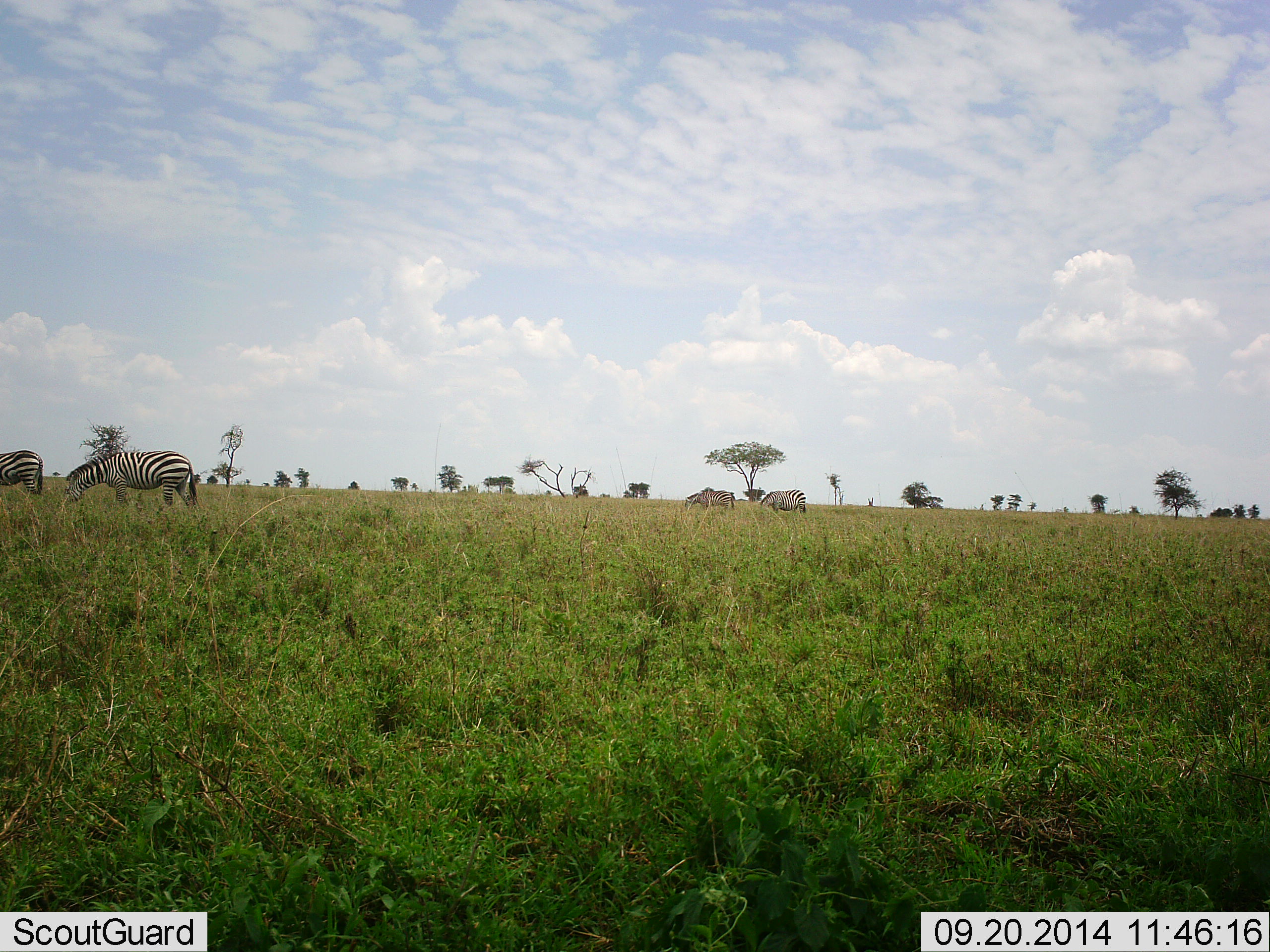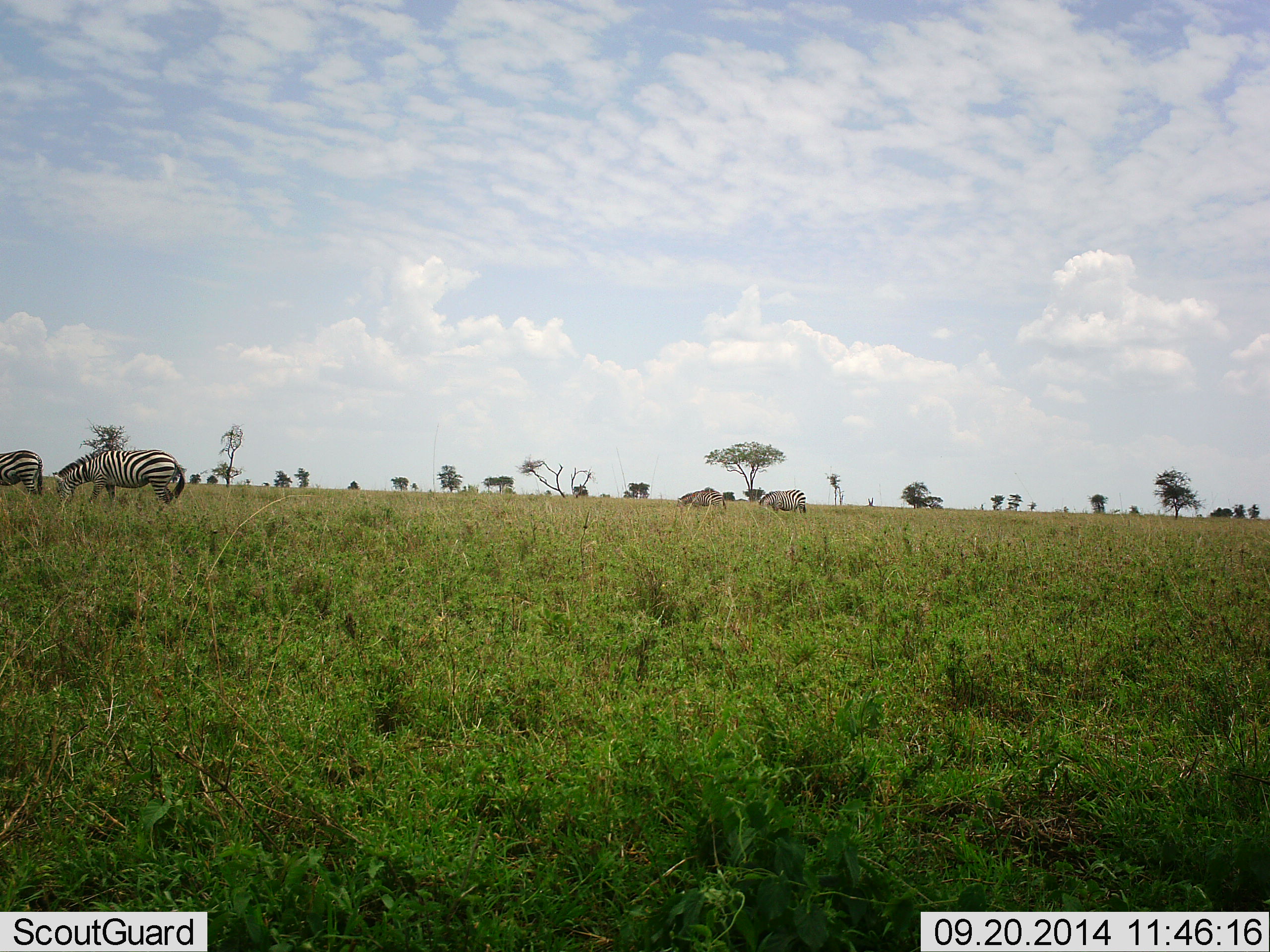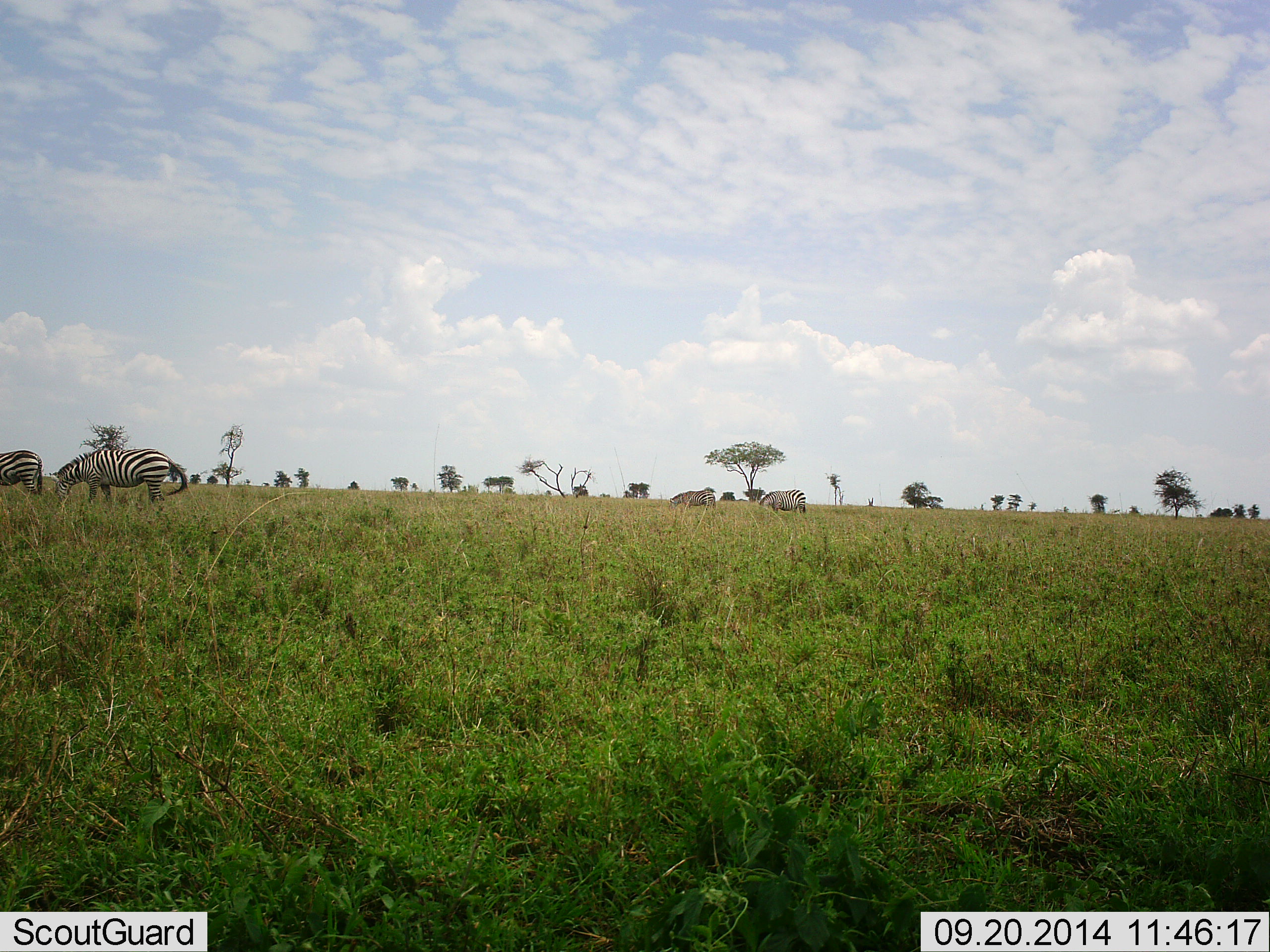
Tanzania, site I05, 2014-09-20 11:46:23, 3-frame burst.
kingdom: Animalia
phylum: Chordata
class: Mammalia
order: Perissodactyla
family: Equidae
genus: Equus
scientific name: Equus quagga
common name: plains zebra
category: zebra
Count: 4.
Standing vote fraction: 30%.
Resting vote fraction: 0%.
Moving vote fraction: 50%.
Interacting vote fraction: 0%.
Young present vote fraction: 0%.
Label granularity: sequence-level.